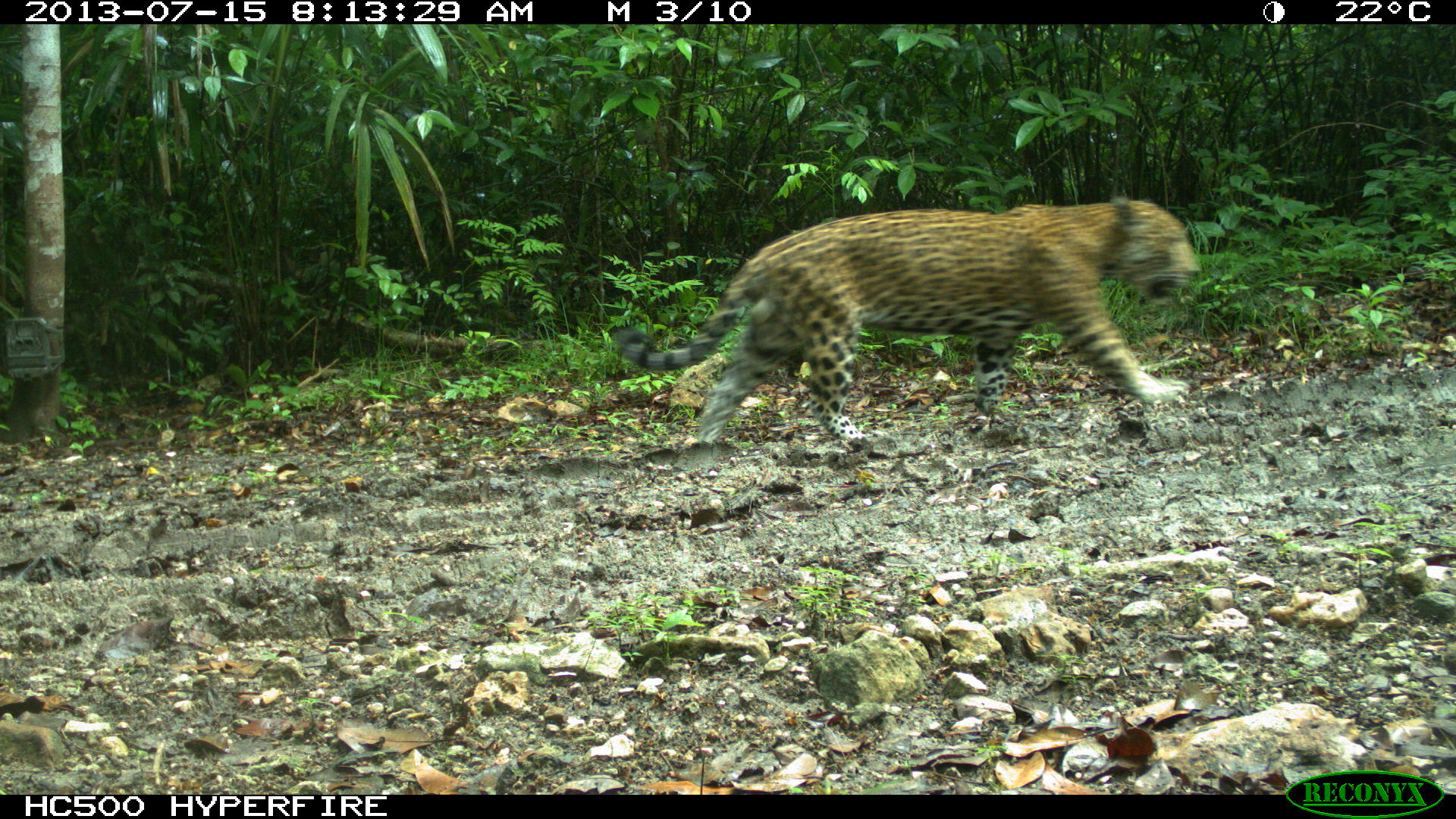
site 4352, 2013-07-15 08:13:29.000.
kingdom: Animalia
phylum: Chordata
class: Mammalia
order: Carnivora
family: Felidae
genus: Panthera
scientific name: Panthera onca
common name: jaguar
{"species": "Panthera onca (jaguar)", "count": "1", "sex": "male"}